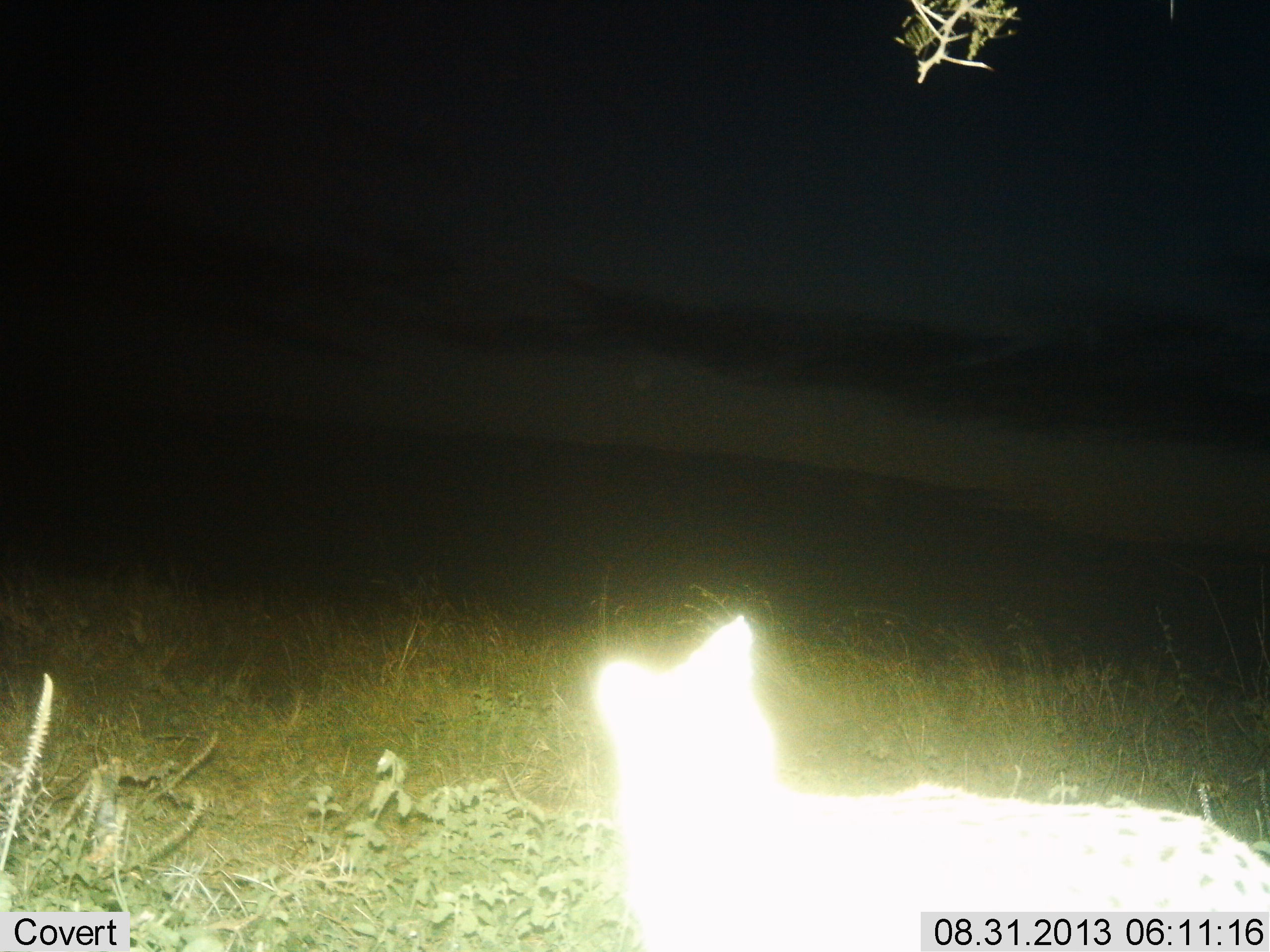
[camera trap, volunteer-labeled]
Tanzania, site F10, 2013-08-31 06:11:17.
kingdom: Animalia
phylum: Chordata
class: Mammalia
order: Carnivora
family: Felidae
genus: Leptailurus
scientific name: Leptailurus serval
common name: serval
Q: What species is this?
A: Serval (Leptailurus serval).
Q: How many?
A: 1.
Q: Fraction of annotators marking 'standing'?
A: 90%.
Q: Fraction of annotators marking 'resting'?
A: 10%.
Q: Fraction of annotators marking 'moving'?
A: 0%.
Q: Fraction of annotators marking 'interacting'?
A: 0%.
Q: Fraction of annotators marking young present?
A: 0%.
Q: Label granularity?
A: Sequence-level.